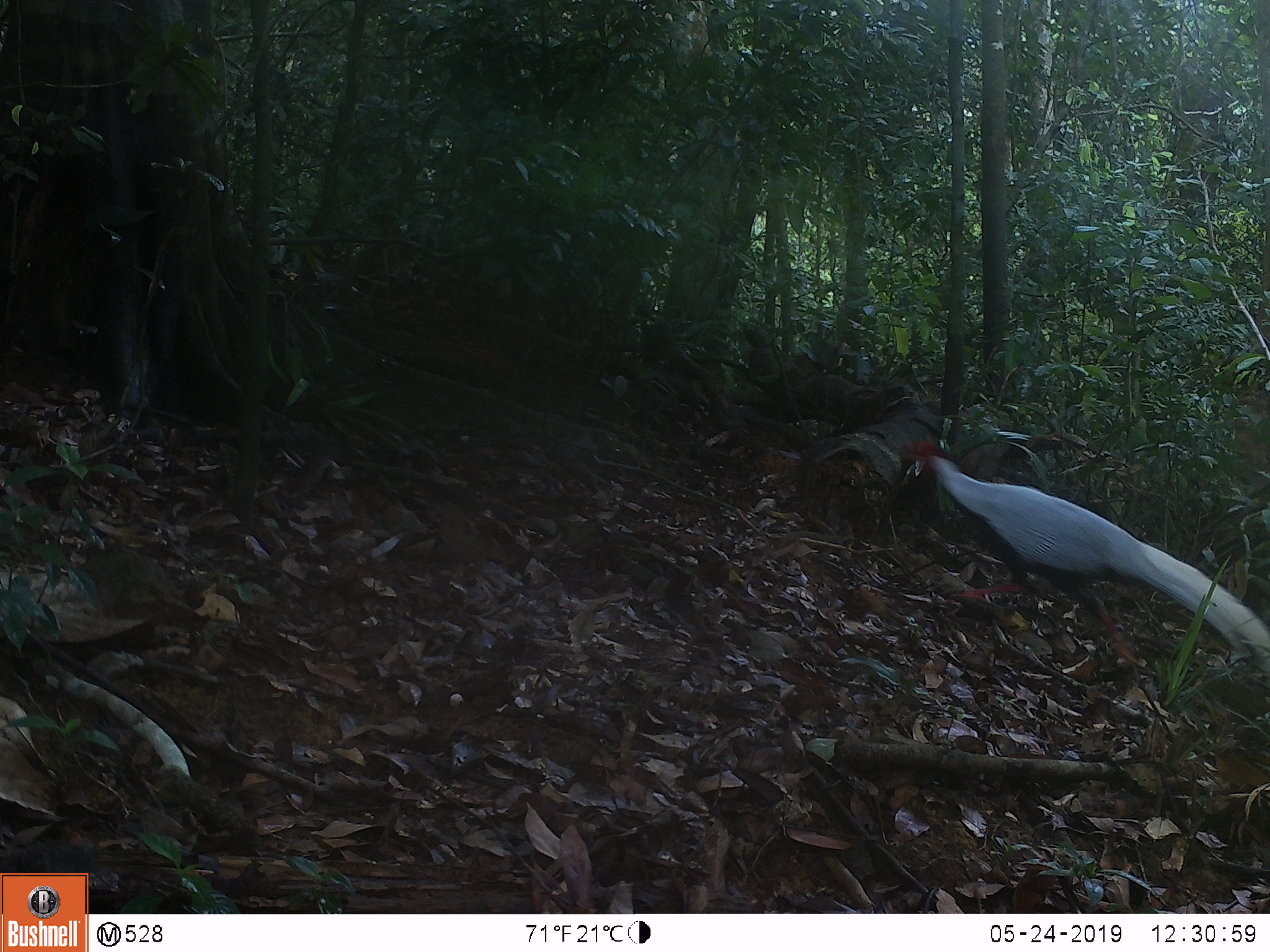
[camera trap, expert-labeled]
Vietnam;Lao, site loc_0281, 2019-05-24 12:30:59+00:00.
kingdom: Animalia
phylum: Chordata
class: Aves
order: Galliformes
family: Phasianidae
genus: Lophura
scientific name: Lophura nycthemera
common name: silver pheasant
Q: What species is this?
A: Silver pheasant (Lophura nycthemera).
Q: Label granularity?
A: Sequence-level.